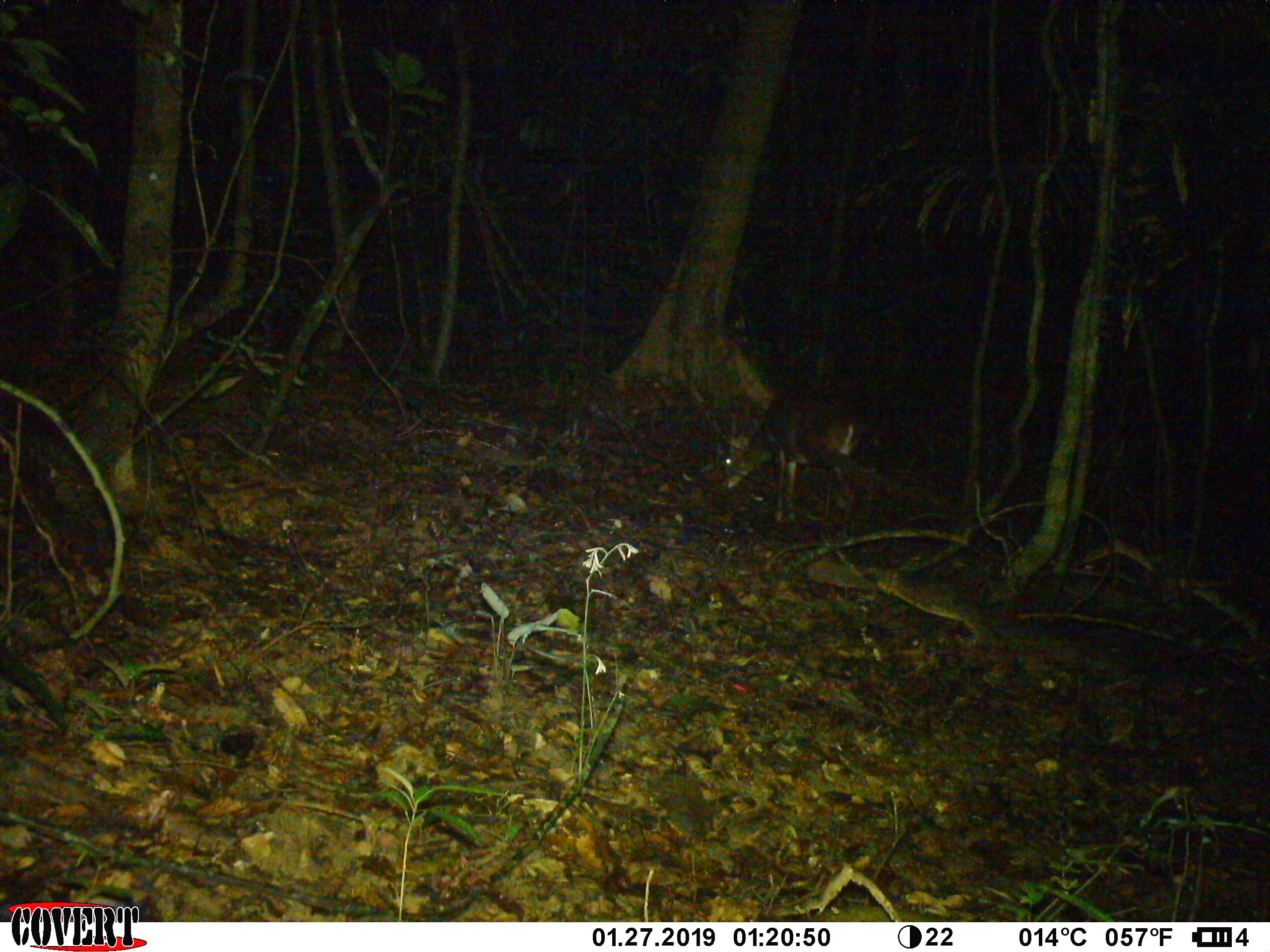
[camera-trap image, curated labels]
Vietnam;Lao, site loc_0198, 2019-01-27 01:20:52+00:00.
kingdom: Animalia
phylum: Chordata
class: Mammalia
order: Artiodactyla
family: Cervidae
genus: Muntiacus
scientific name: Muntiacus vuquangensis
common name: large-antlered muntjac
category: large antlered muntjac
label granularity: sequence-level